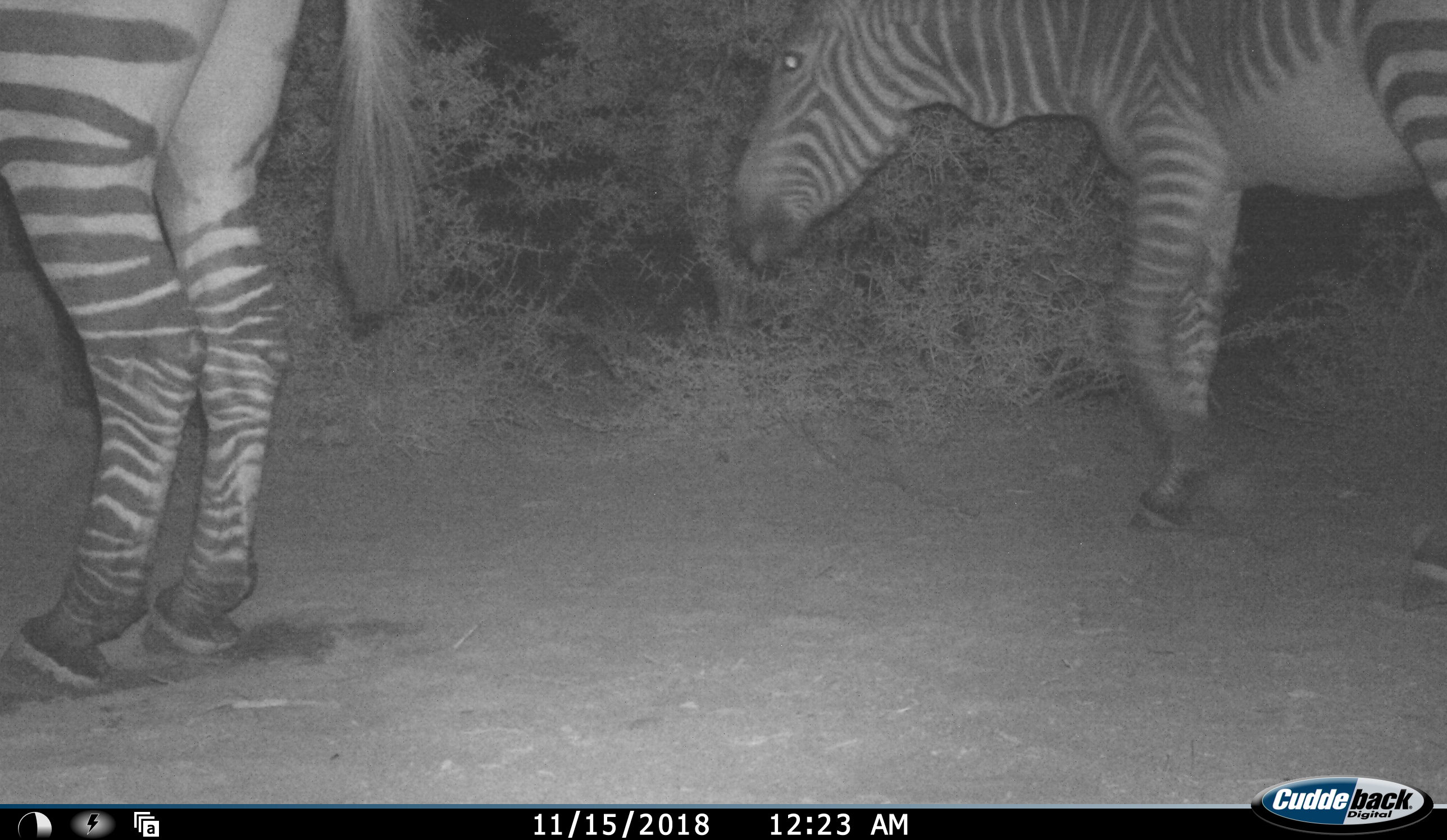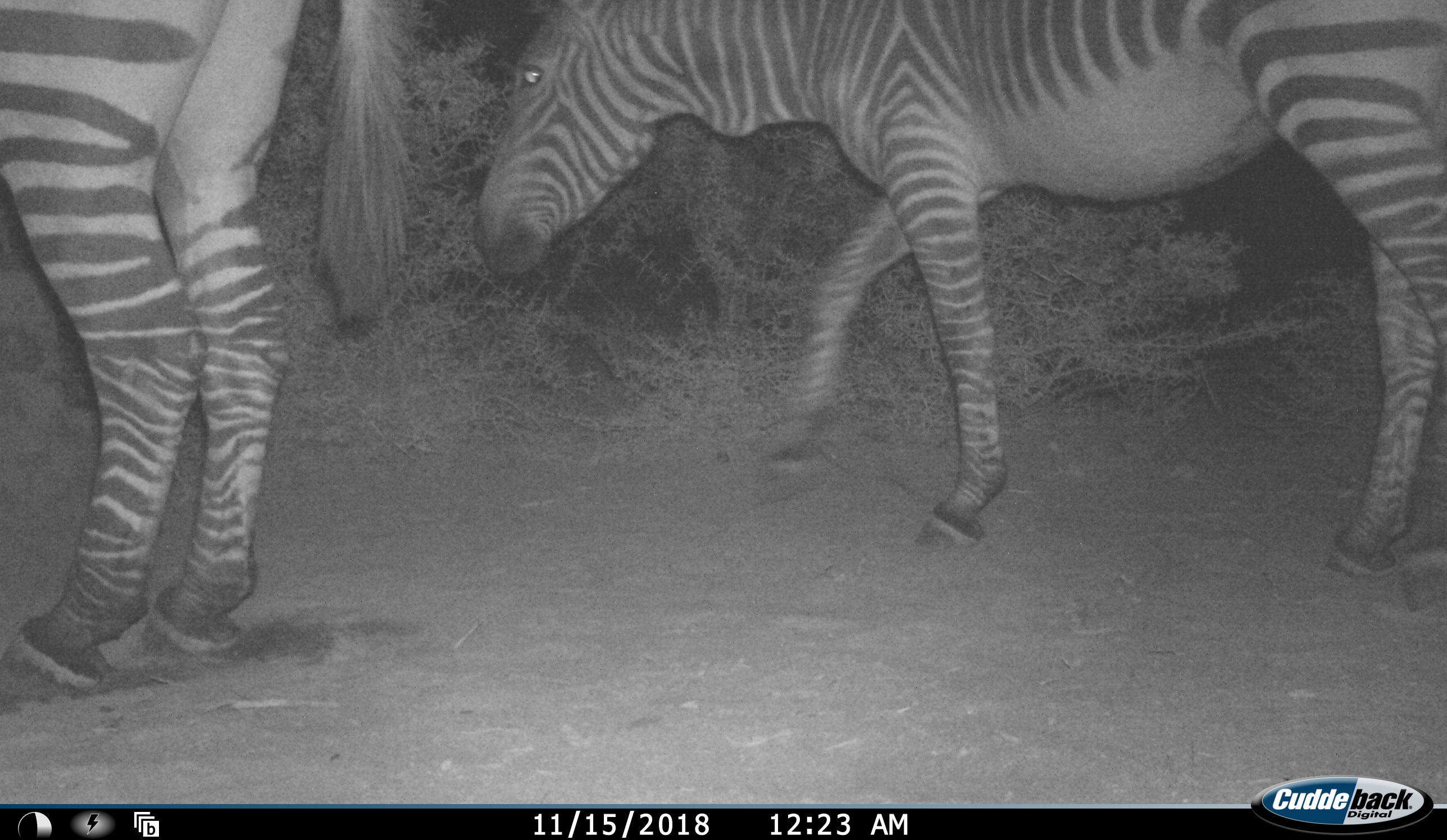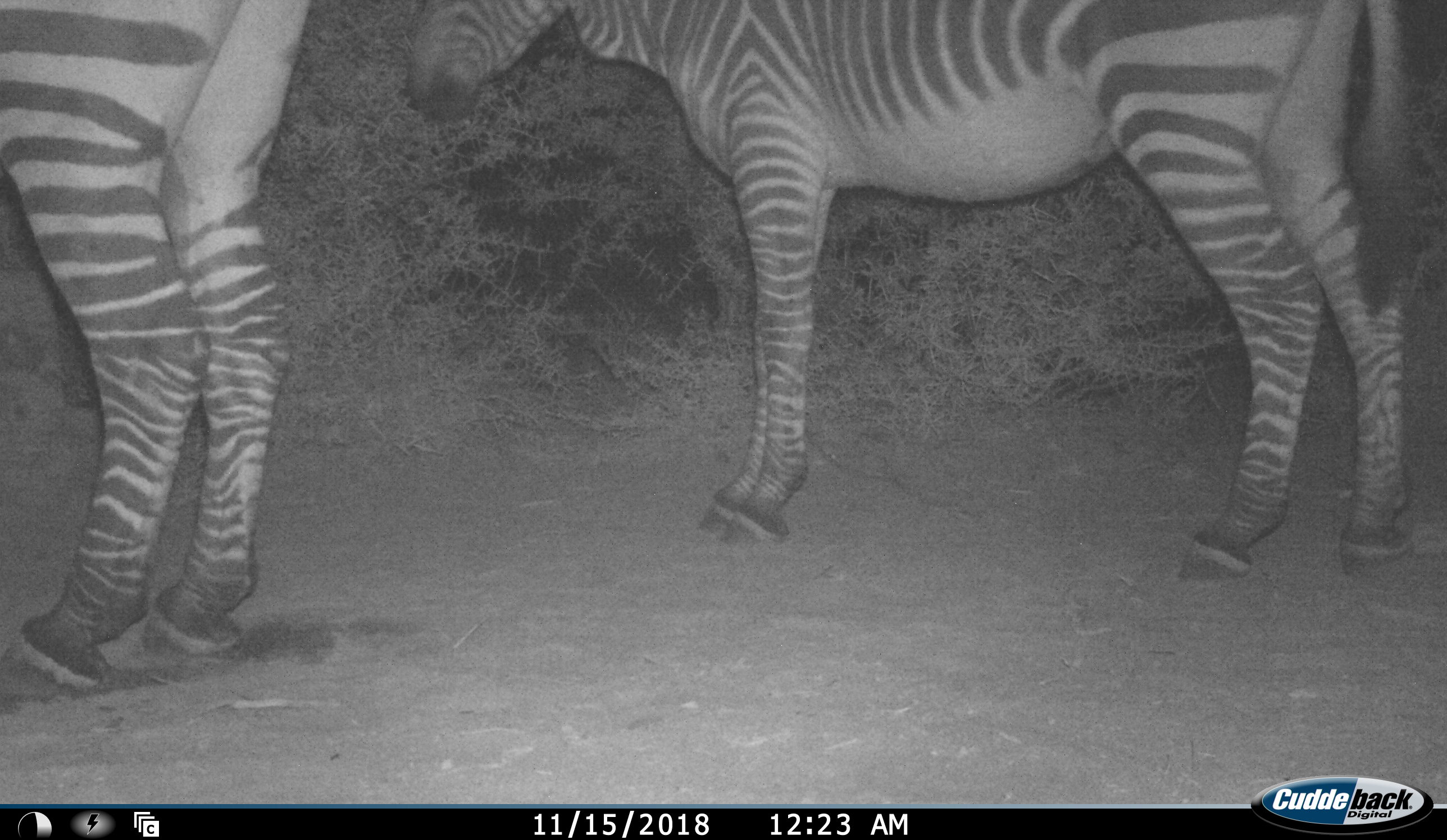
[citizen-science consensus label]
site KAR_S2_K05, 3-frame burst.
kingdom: Animalia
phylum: Chordata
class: Mammalia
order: Perissodactyla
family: Equidae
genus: Equus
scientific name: Equus zebra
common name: mountain zebra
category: zebramountain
Zebramountain (mountain zebra) (Equus zebra), count 2. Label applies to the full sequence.